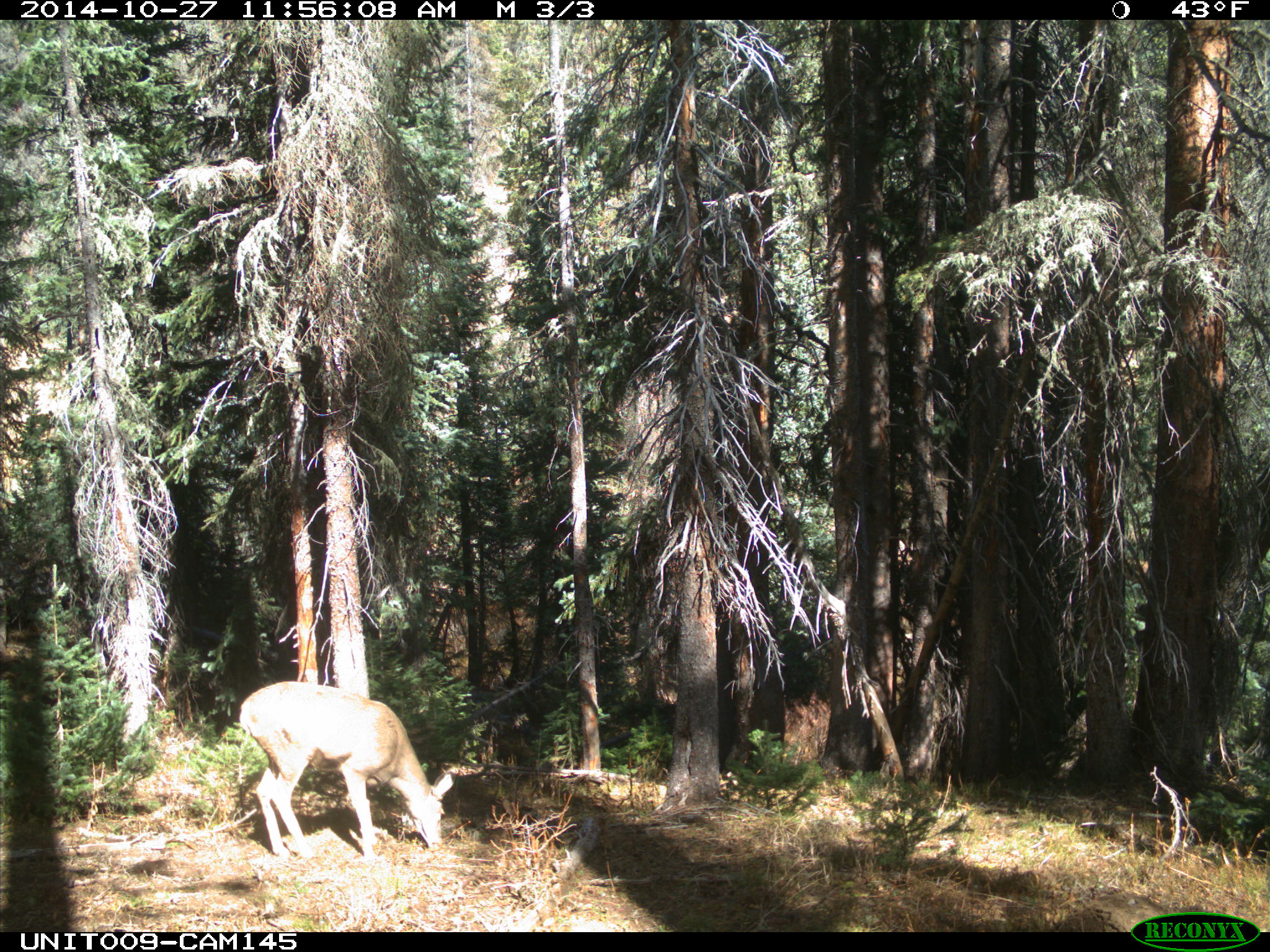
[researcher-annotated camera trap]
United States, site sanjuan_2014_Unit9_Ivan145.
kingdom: Animalia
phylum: Chordata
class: Mammalia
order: Artiodactyla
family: Cervidae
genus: Odocoileus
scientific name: Odocoileus hemionus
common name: mule deer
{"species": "Odocoileus hemionus (mule deer)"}